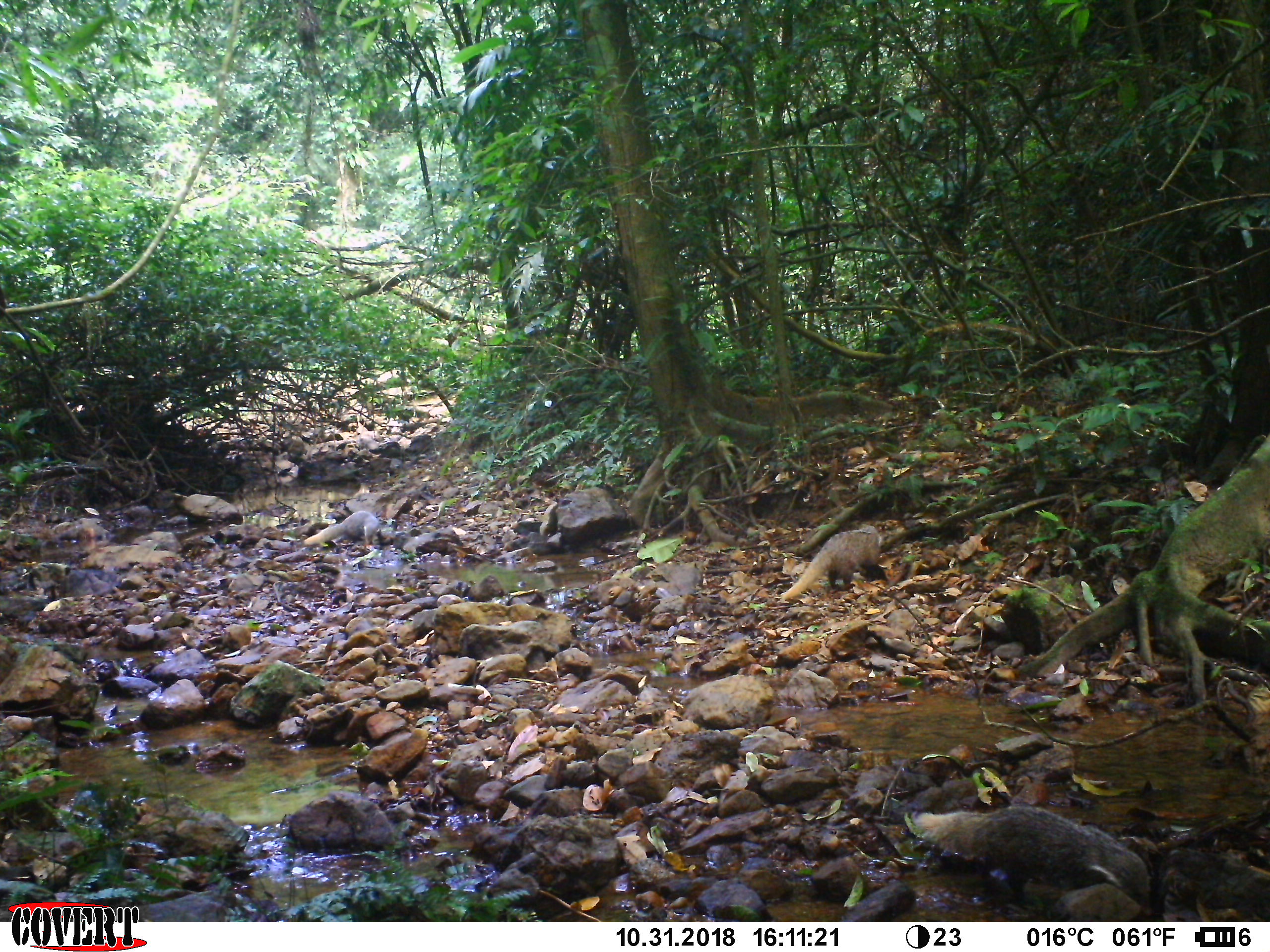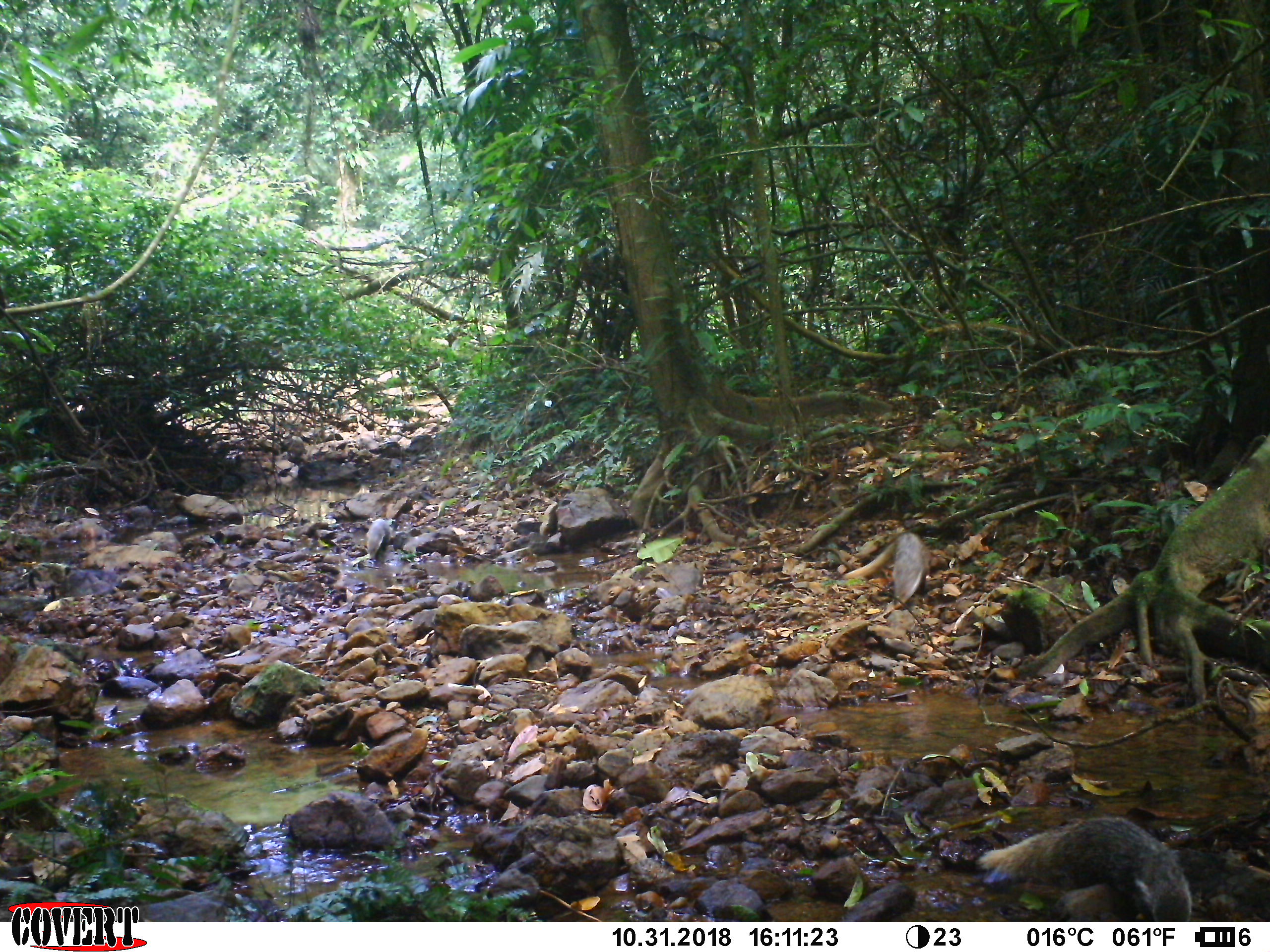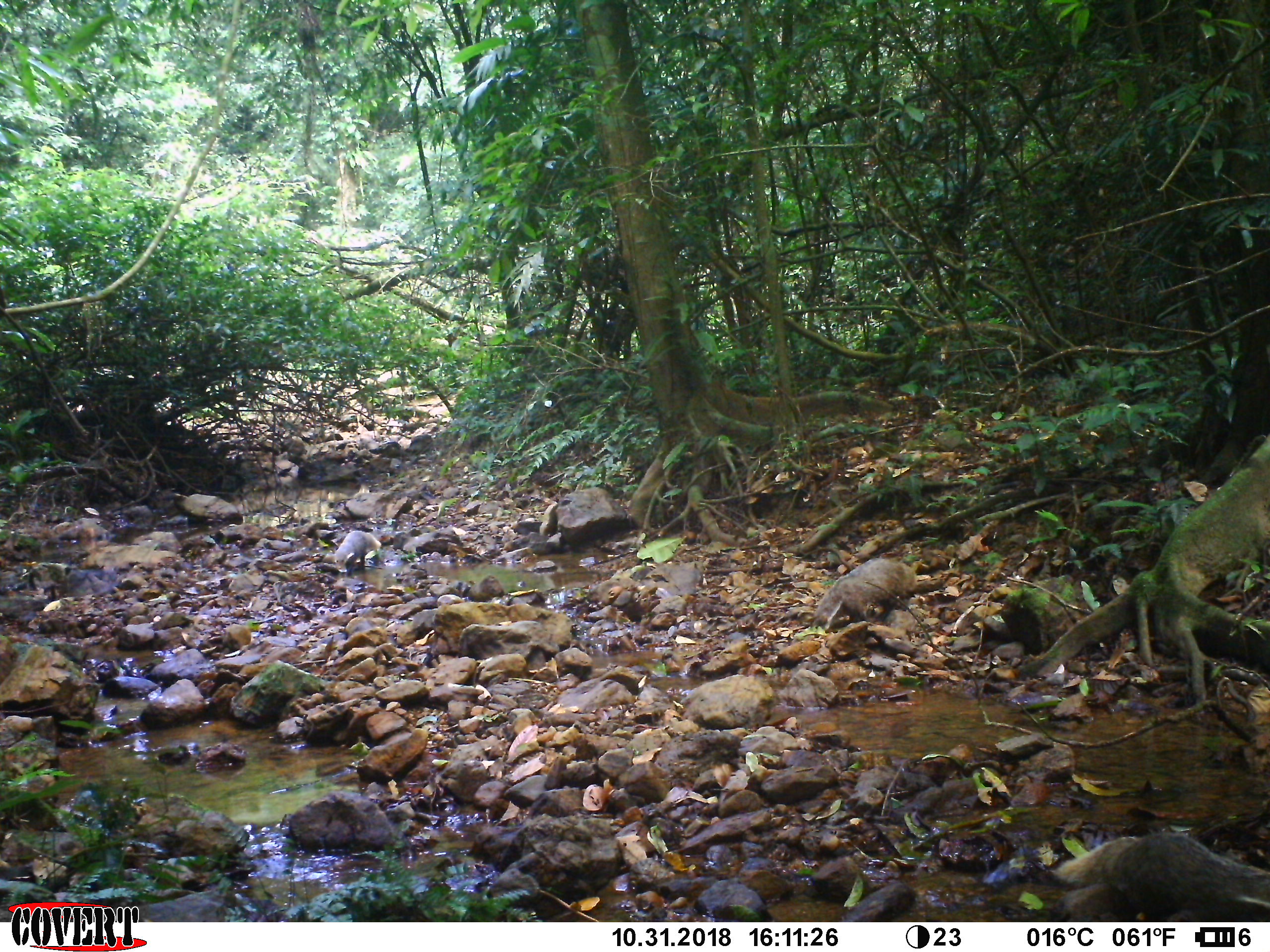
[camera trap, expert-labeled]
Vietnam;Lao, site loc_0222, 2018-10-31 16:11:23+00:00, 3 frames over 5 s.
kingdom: Animalia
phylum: Chordata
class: Mammalia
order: Carnivora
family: Herpestidae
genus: Urva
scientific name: Urva urva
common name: crab-eating mongoose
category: crab eating mongoose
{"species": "crab eating mongoose (crab-eating mongoose) (Urva urva)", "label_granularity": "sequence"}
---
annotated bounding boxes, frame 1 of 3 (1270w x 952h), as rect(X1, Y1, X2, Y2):
crab eating mongoose: rect(904, 805, 1153, 917); rect(780, 523, 881, 599); rect(303, 511, 379, 545)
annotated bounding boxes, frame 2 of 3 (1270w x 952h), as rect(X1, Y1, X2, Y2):
crab eating mongoose: rect(974, 818, 1190, 922); rect(841, 532, 931, 609); rect(365, 519, 391, 559)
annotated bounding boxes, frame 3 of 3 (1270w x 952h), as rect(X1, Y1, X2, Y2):
crab eating mongoose: rect(1051, 833, 1269, 922); rect(813, 557, 958, 631); rect(334, 530, 381, 570)